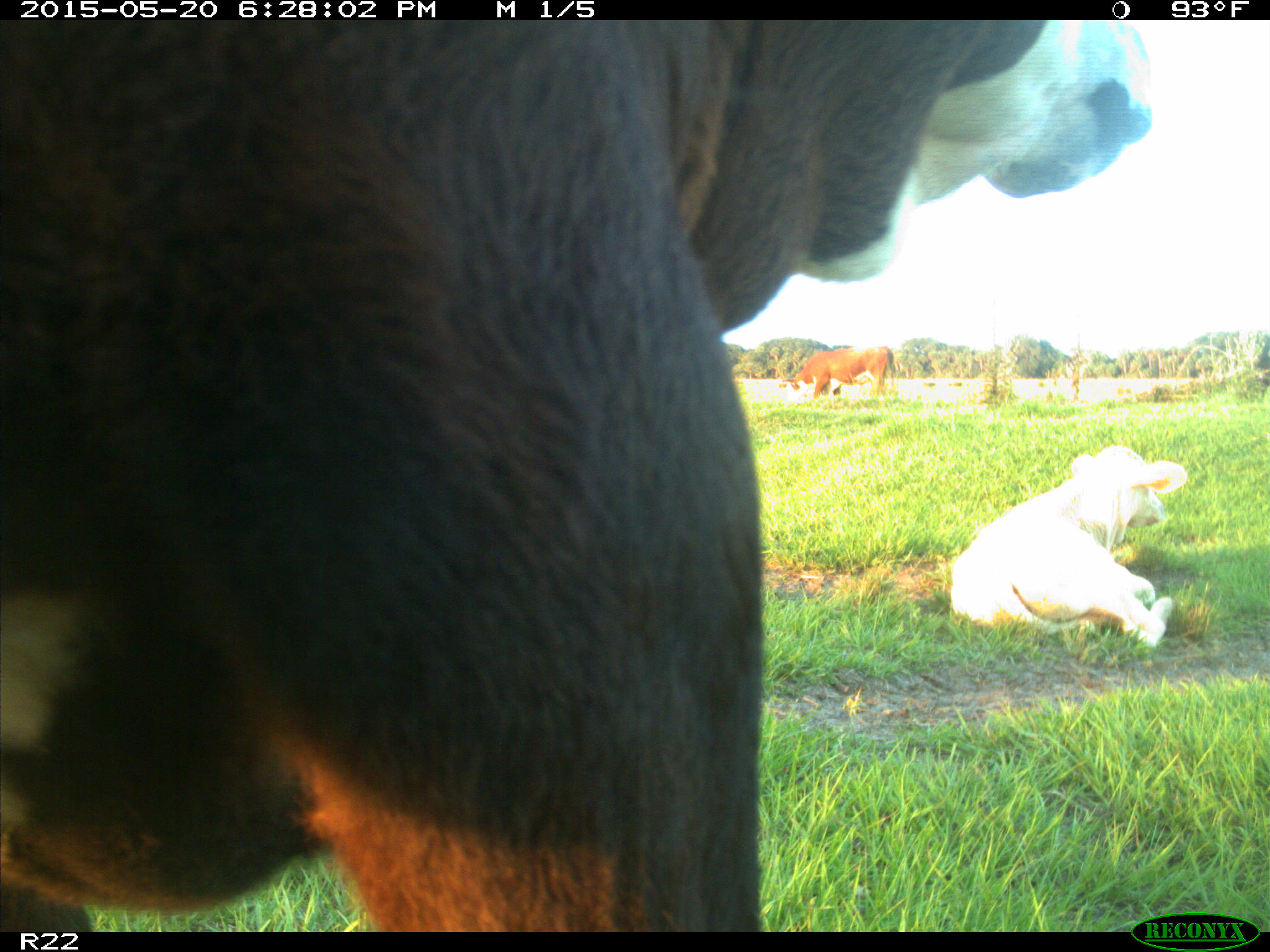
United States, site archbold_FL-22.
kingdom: Animalia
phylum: Chordata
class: Mammalia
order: Artiodactyla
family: Bovidae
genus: Bos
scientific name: Bos taurus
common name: domestic cow